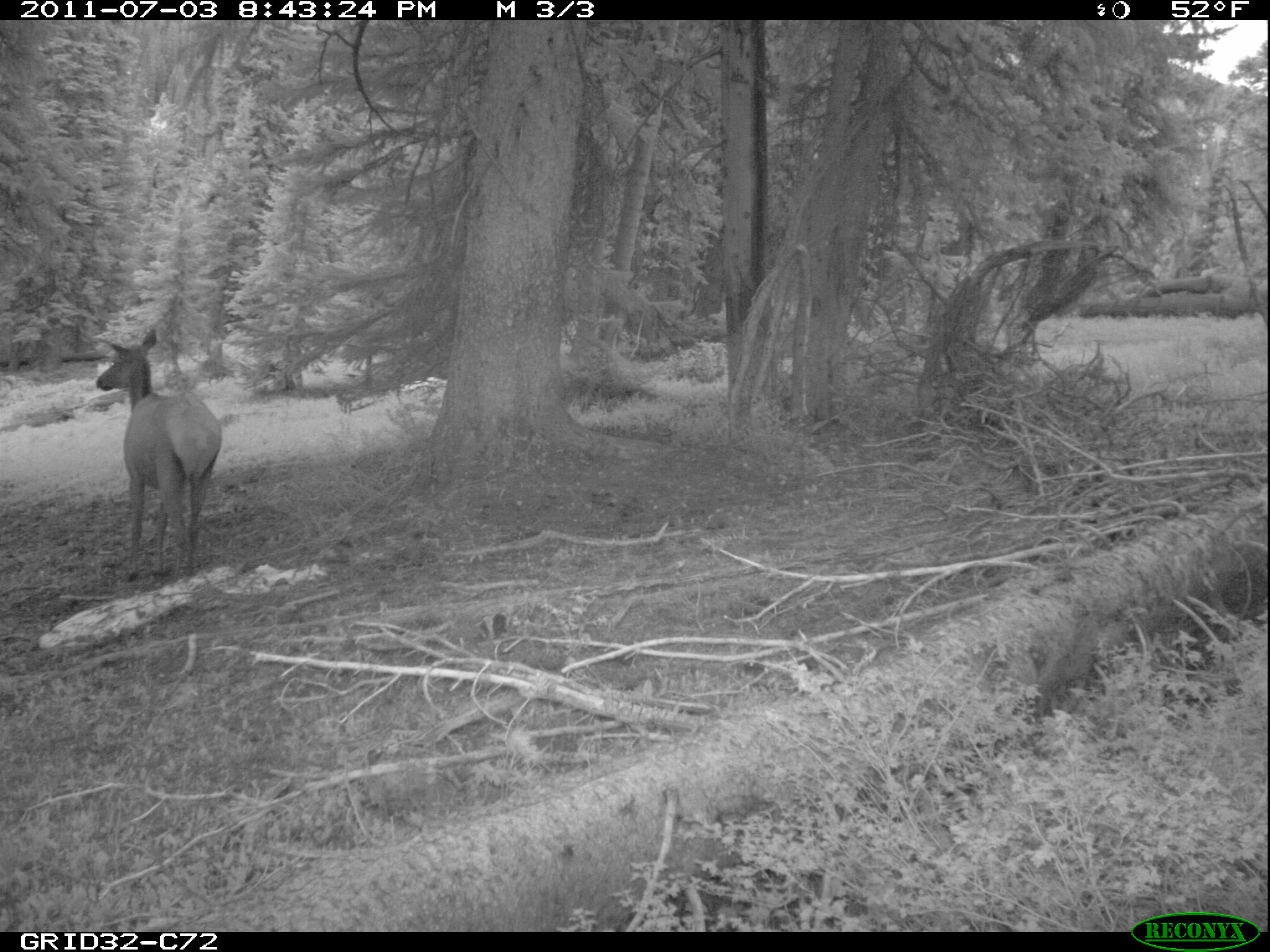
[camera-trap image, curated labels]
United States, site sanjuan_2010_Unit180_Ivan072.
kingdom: Animalia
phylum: Chordata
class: Mammalia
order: Artiodactyla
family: Cervidae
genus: Cervus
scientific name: Cervus elaphus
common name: red deer